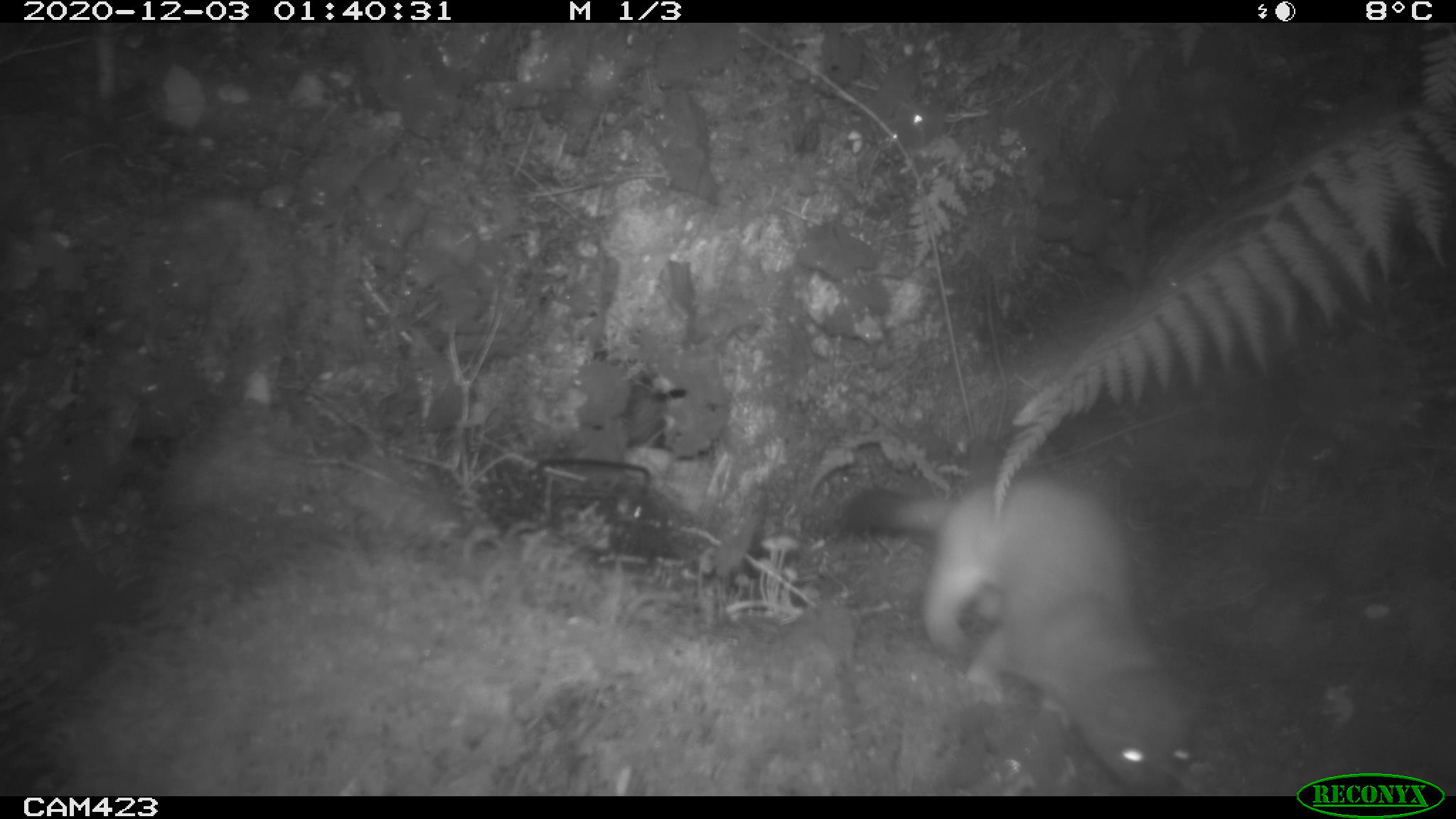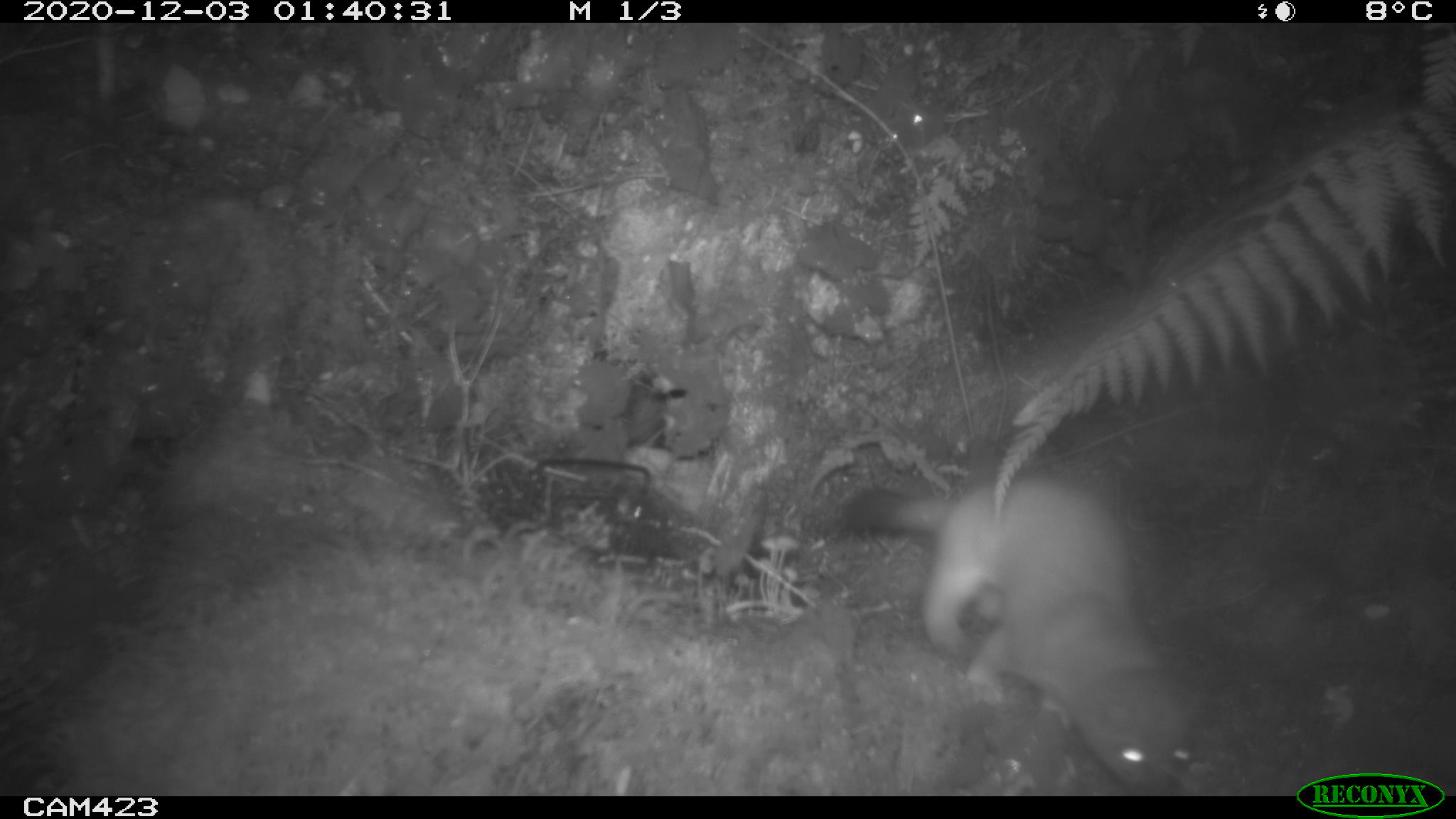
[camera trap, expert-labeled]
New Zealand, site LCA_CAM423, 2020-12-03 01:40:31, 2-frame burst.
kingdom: Animalia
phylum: Chordata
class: Mammalia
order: Carnivora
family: Mustelidae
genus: Mustela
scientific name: Mustela erminea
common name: stoat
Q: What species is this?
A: Stoat (Mustela erminea).